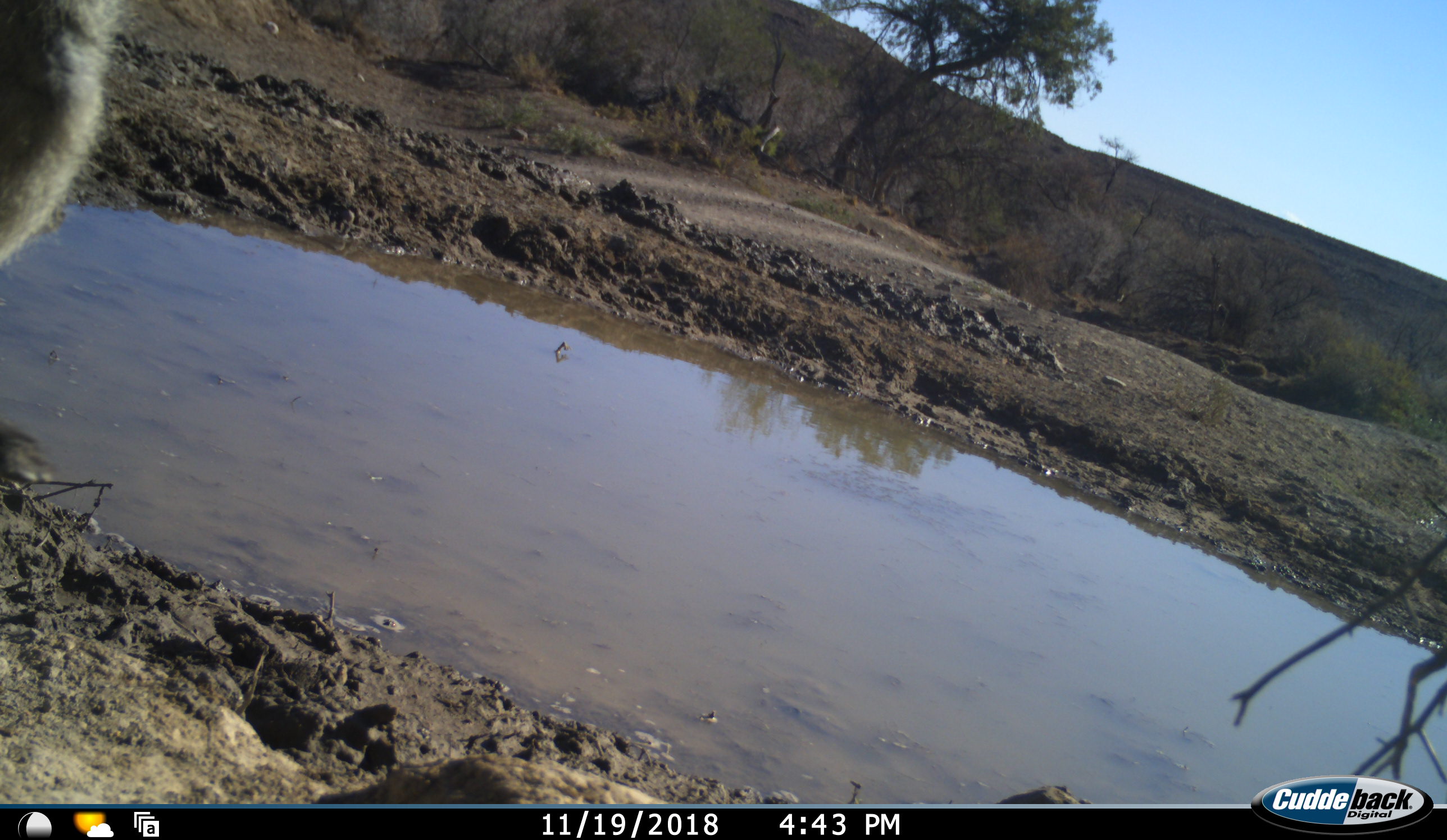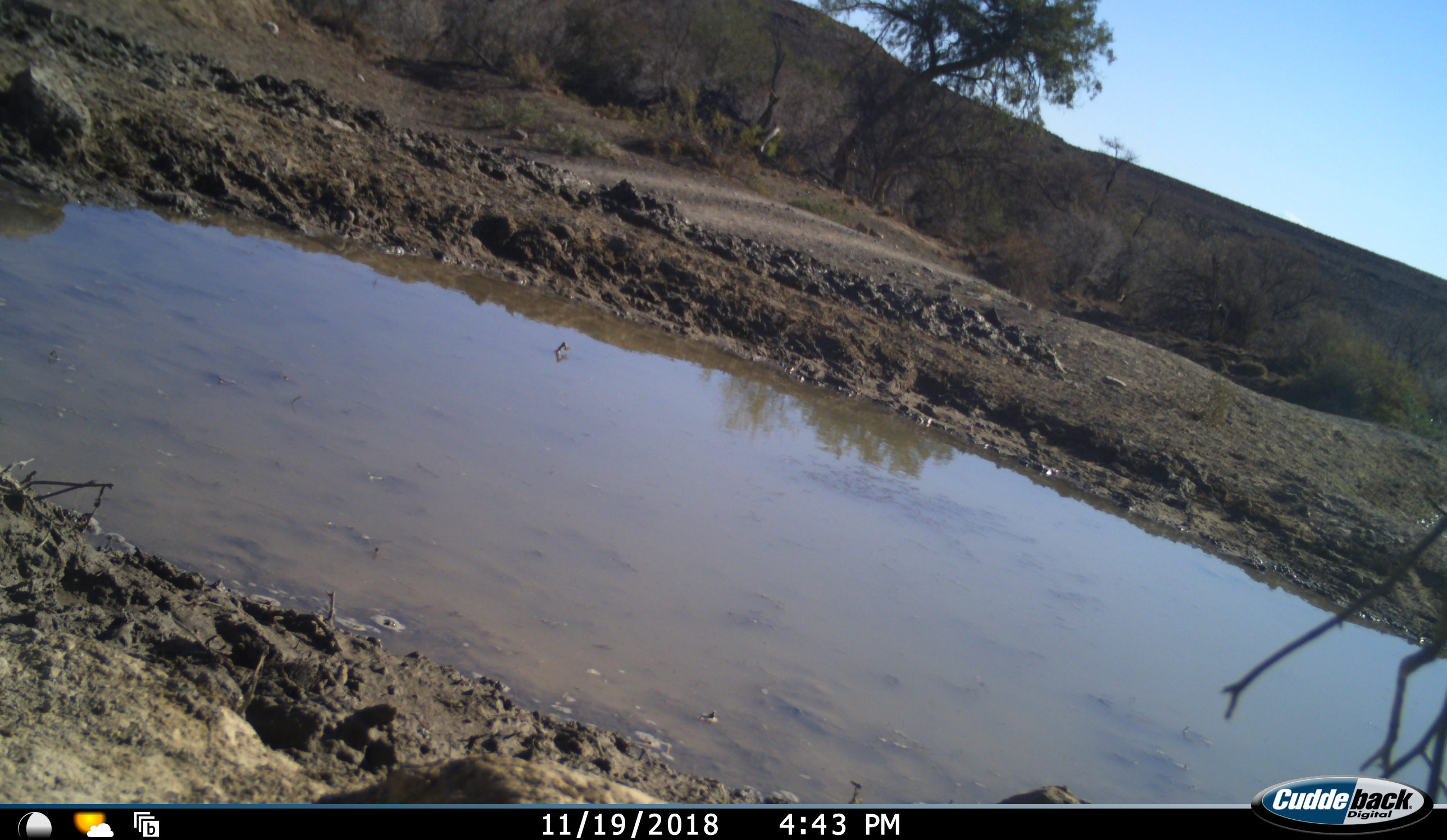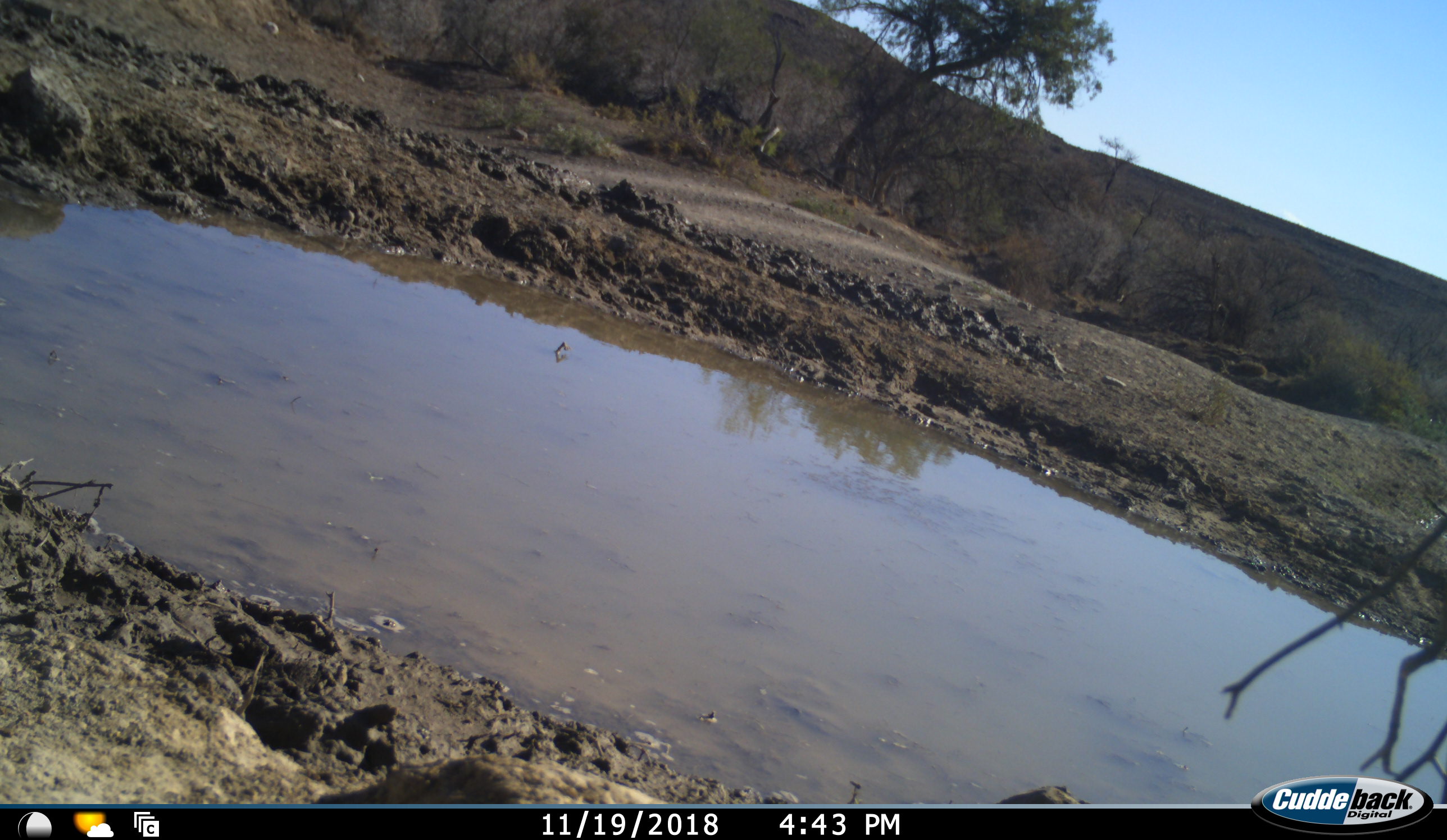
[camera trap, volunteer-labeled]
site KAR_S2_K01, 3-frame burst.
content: unidentified animal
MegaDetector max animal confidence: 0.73